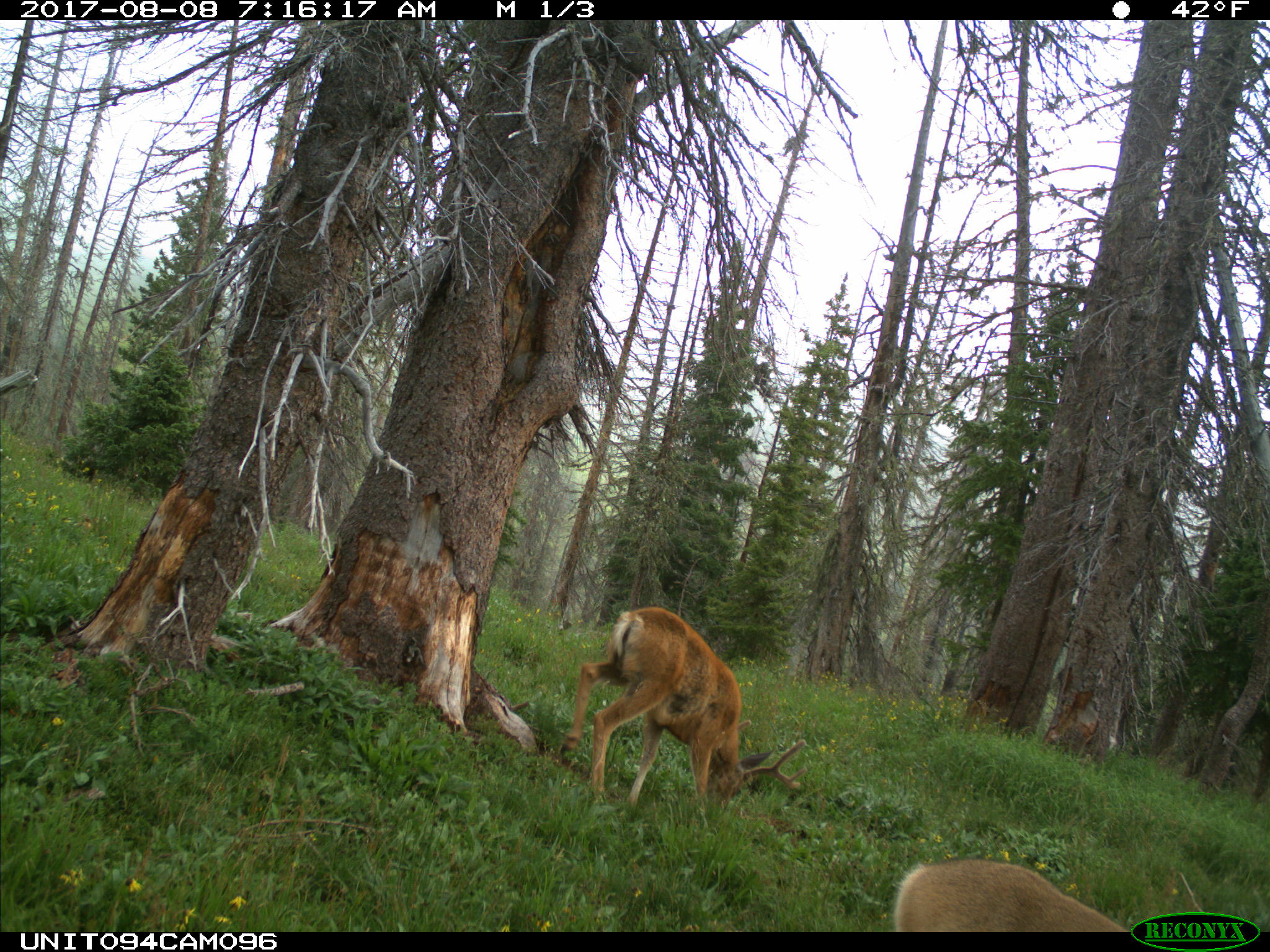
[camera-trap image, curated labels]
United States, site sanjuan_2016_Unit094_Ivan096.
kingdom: Animalia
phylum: Chordata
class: Mammalia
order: Artiodactyla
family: Cervidae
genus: Odocoileus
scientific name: Odocoileus hemionus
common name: mule deer